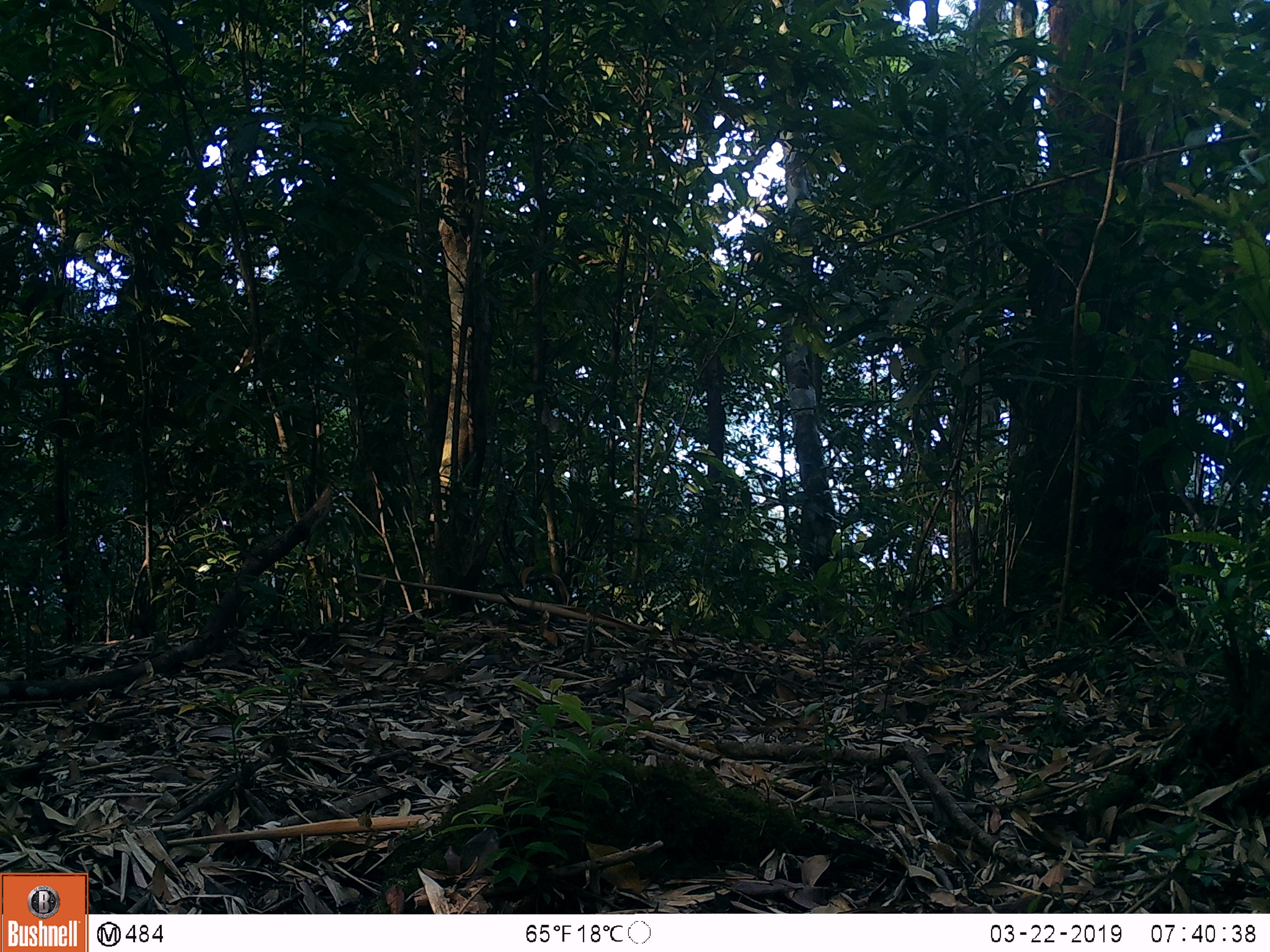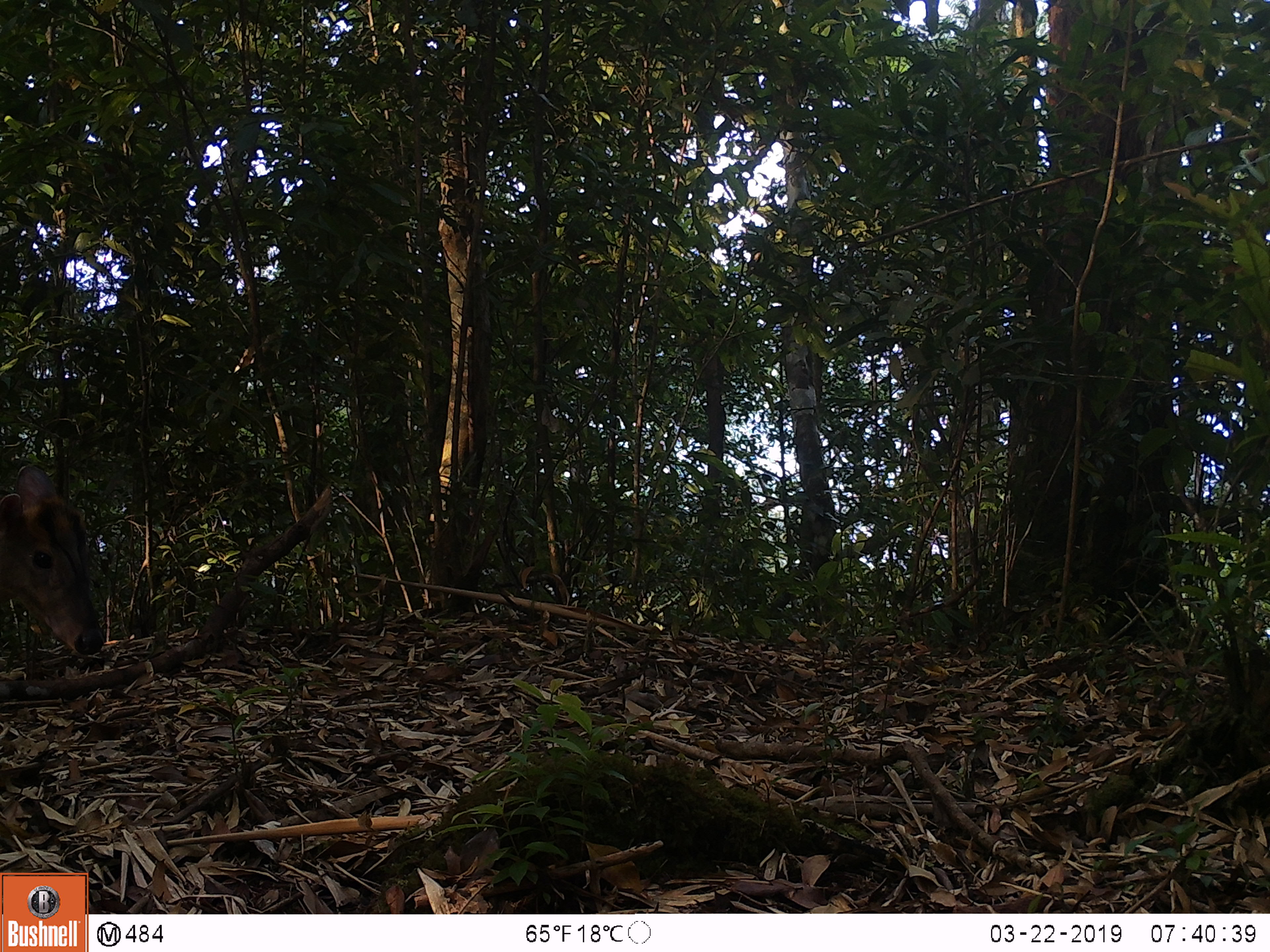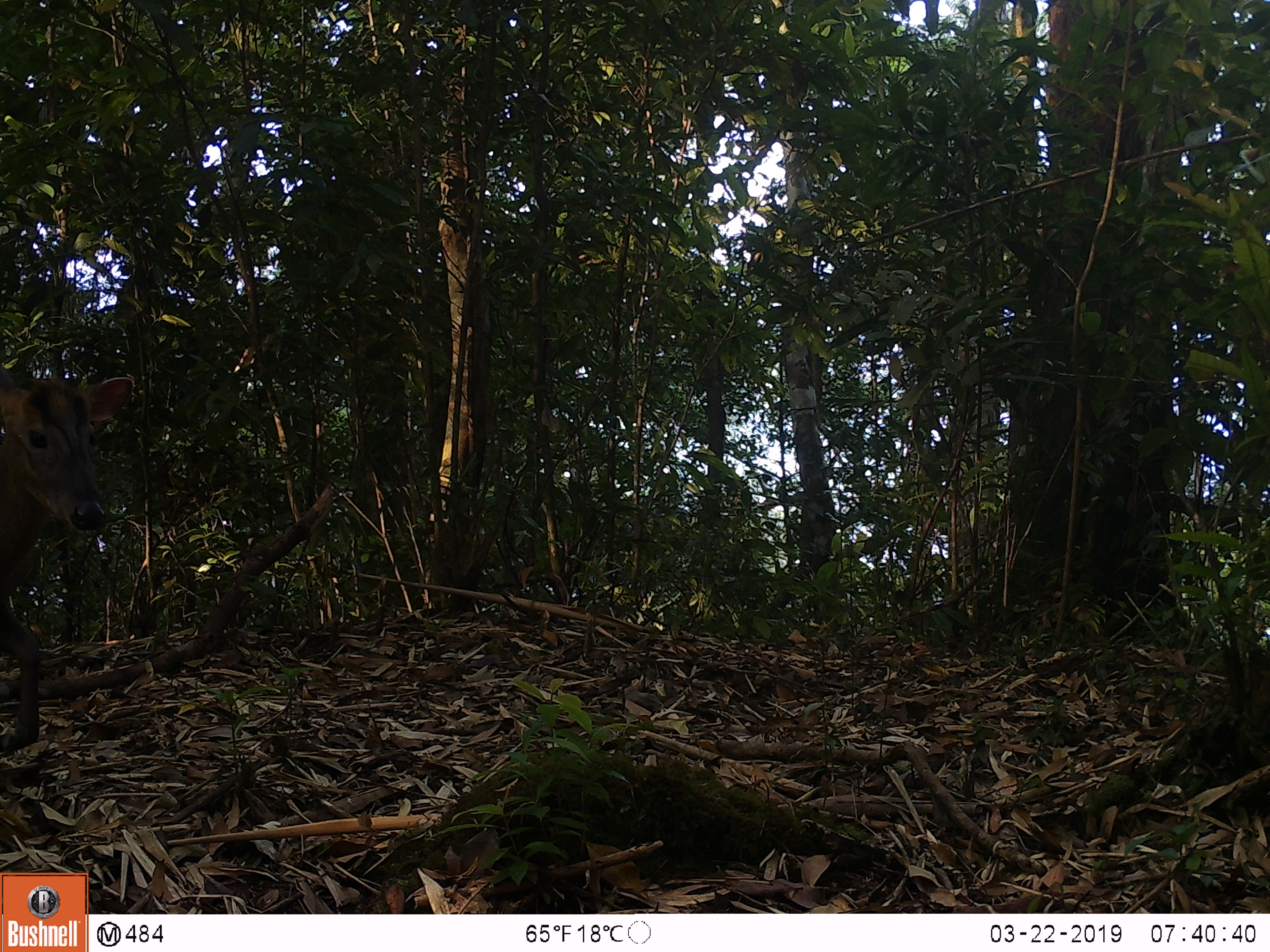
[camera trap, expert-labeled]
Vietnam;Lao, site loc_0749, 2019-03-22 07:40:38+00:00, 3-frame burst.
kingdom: Animalia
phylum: Chordata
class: Mammalia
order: Artiodactyla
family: Cervidae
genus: Muntiacus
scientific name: Muntiacus rooseveltorum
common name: roosevelt's muntjac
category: roosevelts muntjac group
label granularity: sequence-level